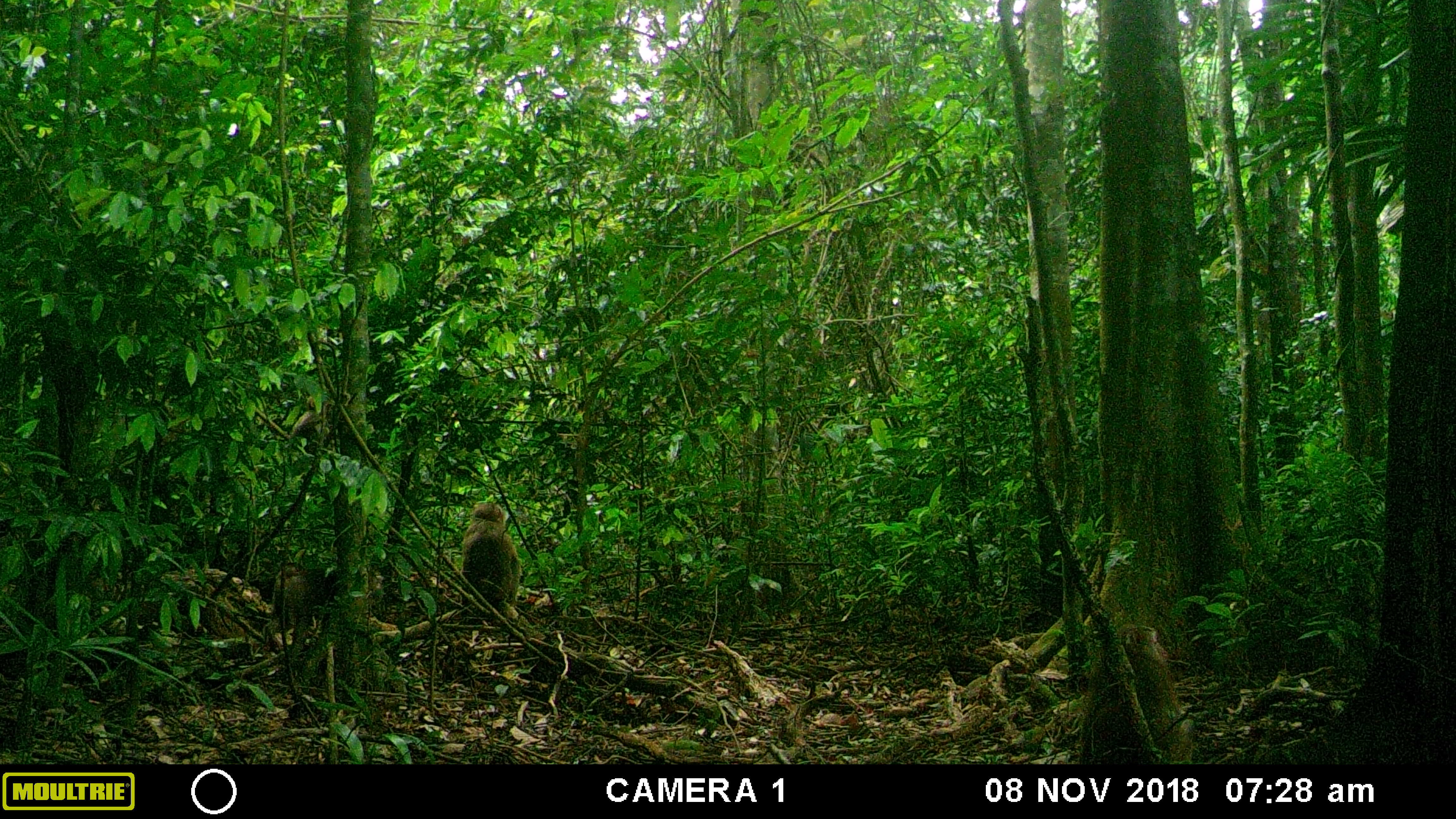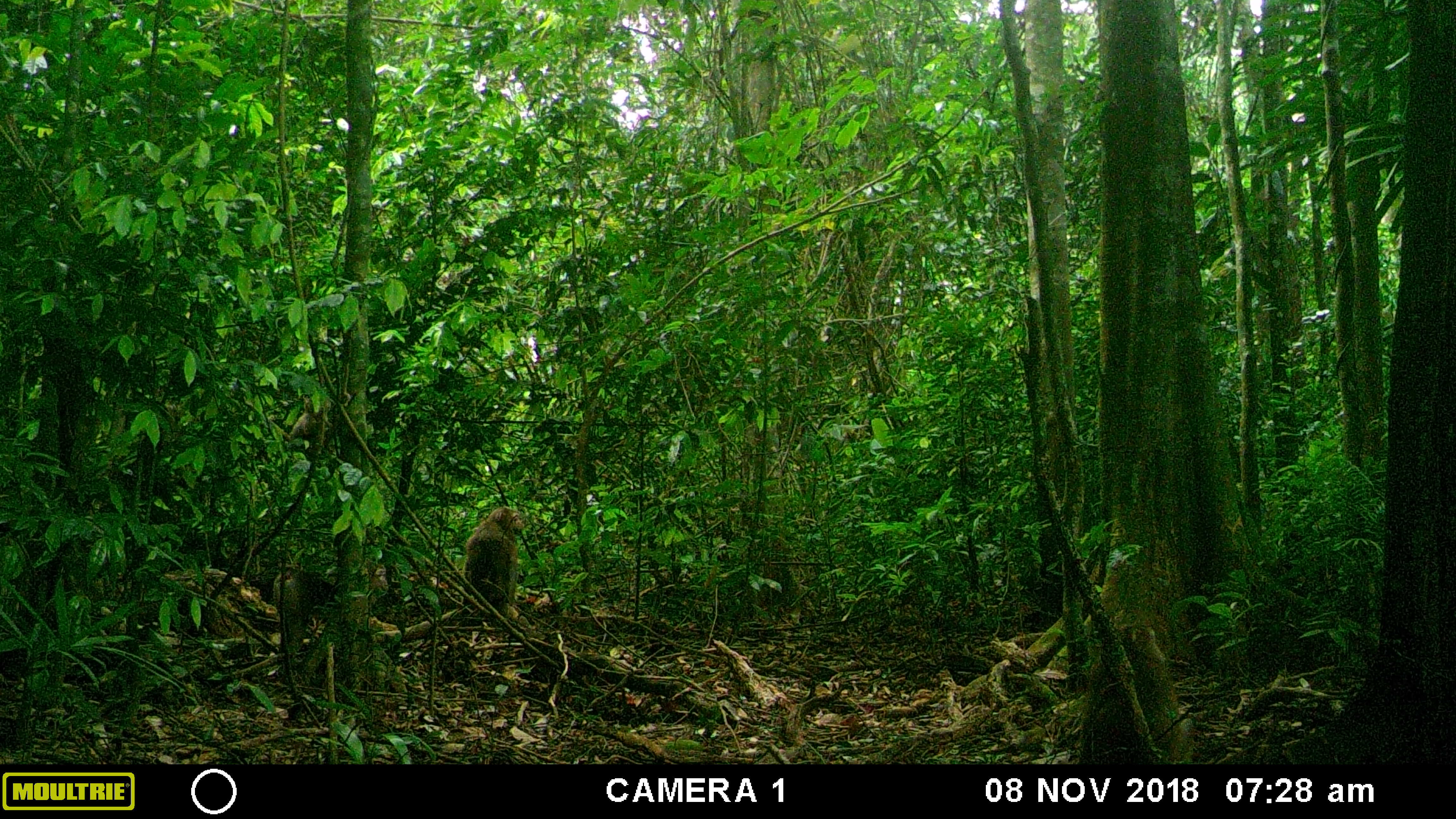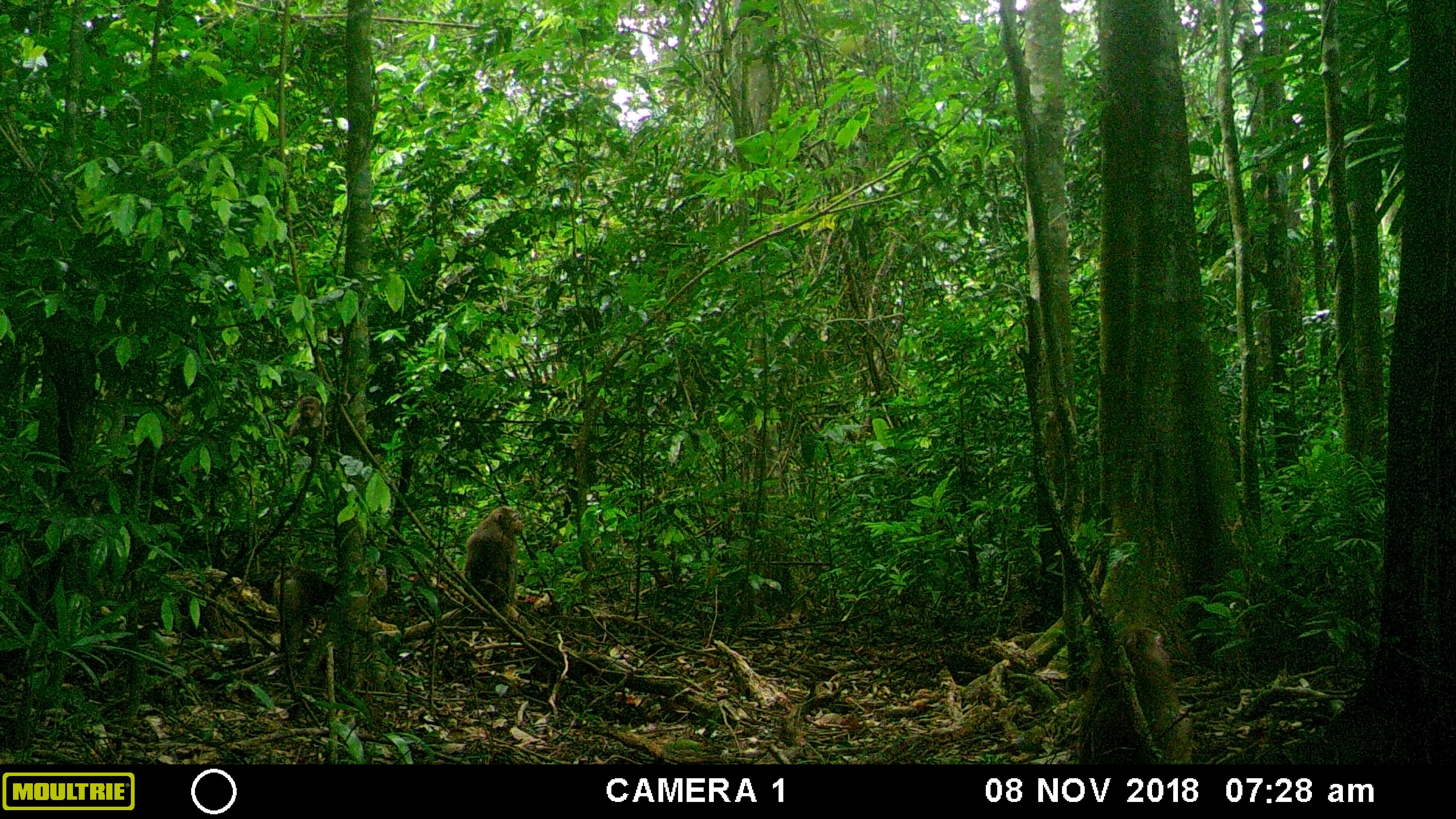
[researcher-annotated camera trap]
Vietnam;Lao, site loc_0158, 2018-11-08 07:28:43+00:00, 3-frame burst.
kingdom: Animalia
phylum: Chordata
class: Mammalia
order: Primates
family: Cercopithecidae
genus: Macaca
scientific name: Macaca nemestrina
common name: pig-tailed macaque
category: pig tailed macaque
Pig tailed macaque (pig-tailed macaque) (Macaca nemestrina). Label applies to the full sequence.